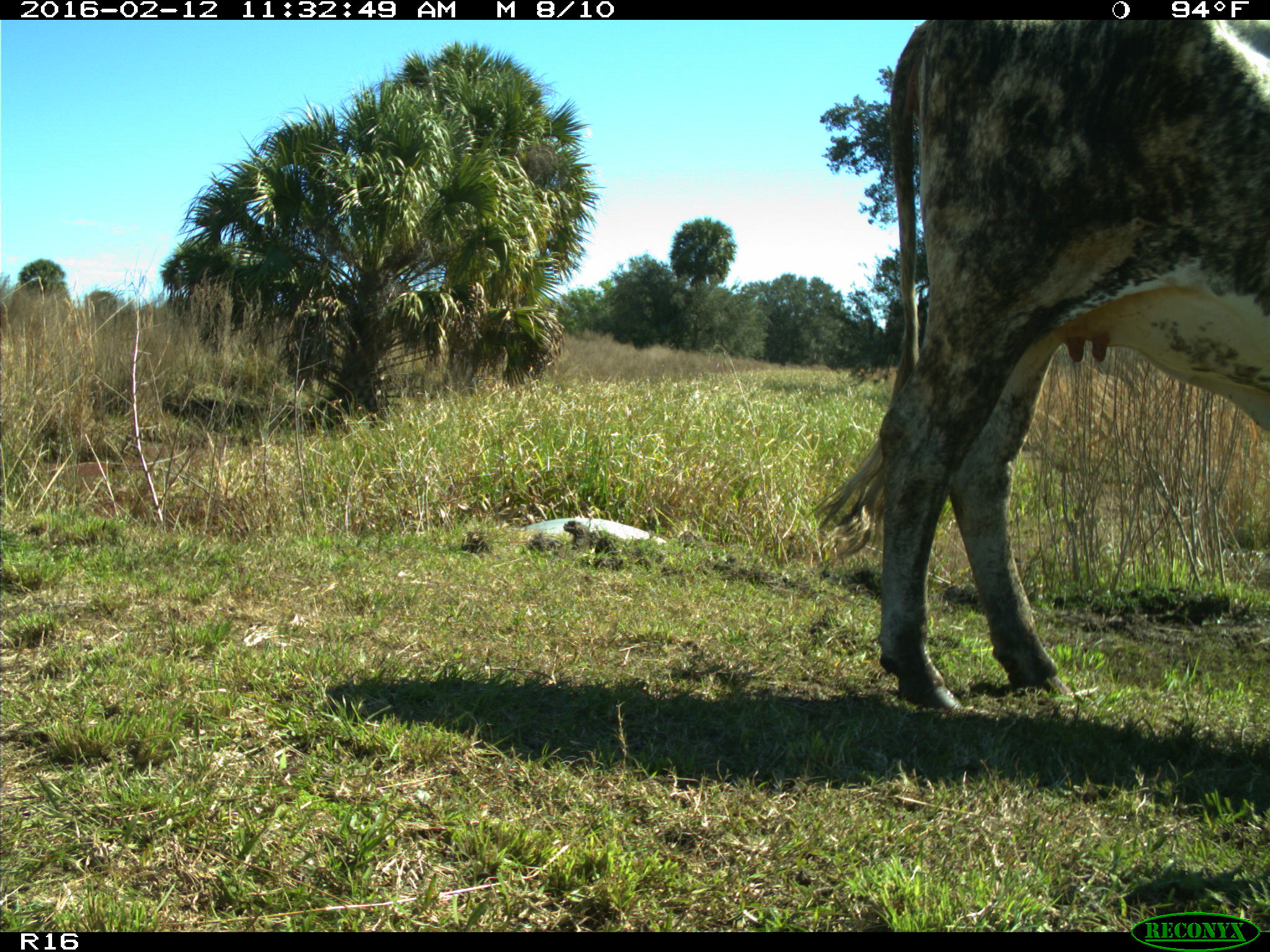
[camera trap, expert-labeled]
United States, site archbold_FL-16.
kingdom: Animalia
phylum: Chordata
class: Mammalia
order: Artiodactyla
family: Bovidae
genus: Bos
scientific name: Bos taurus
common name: domestic cow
Bos taurus (domestic cow).